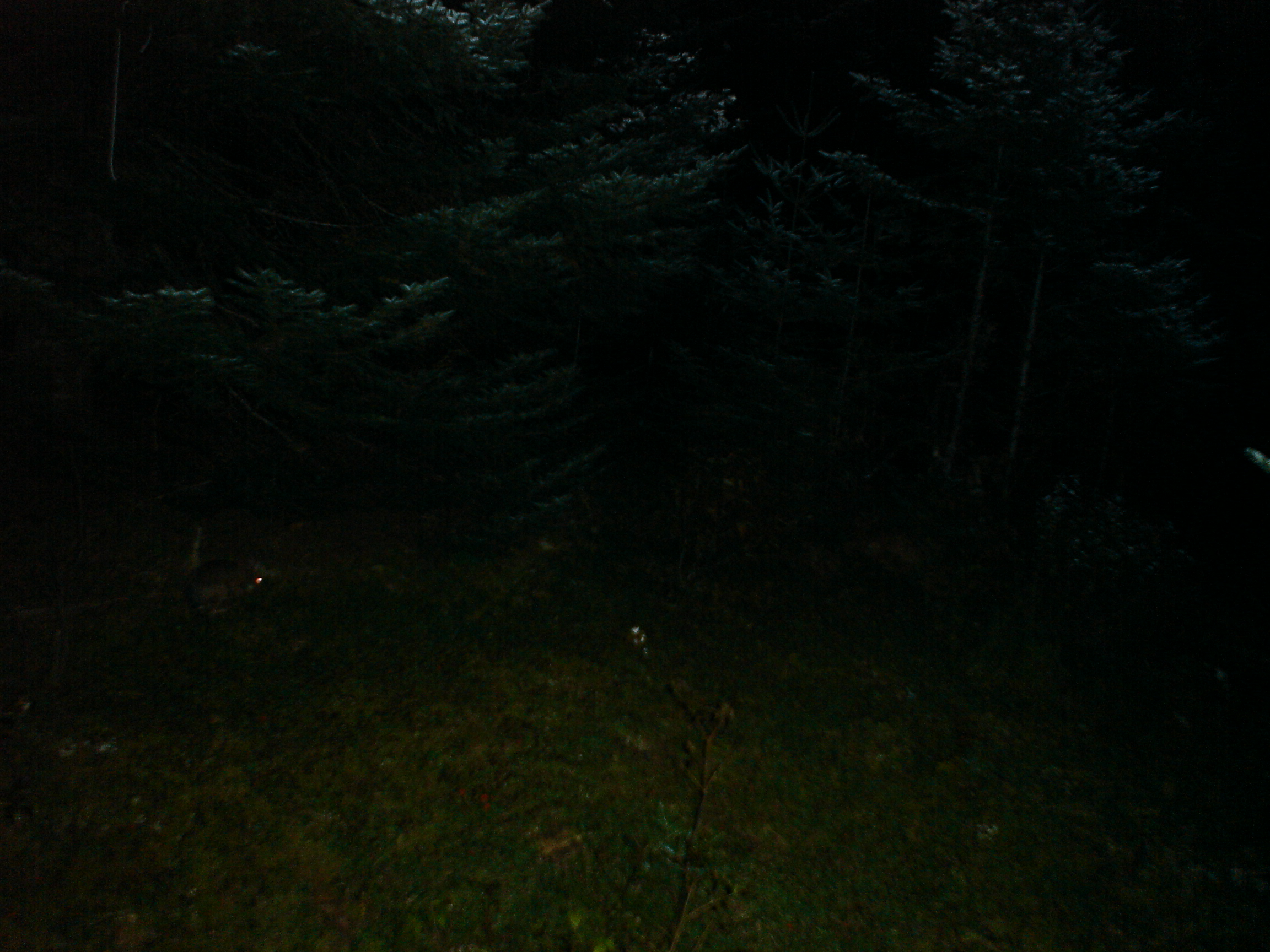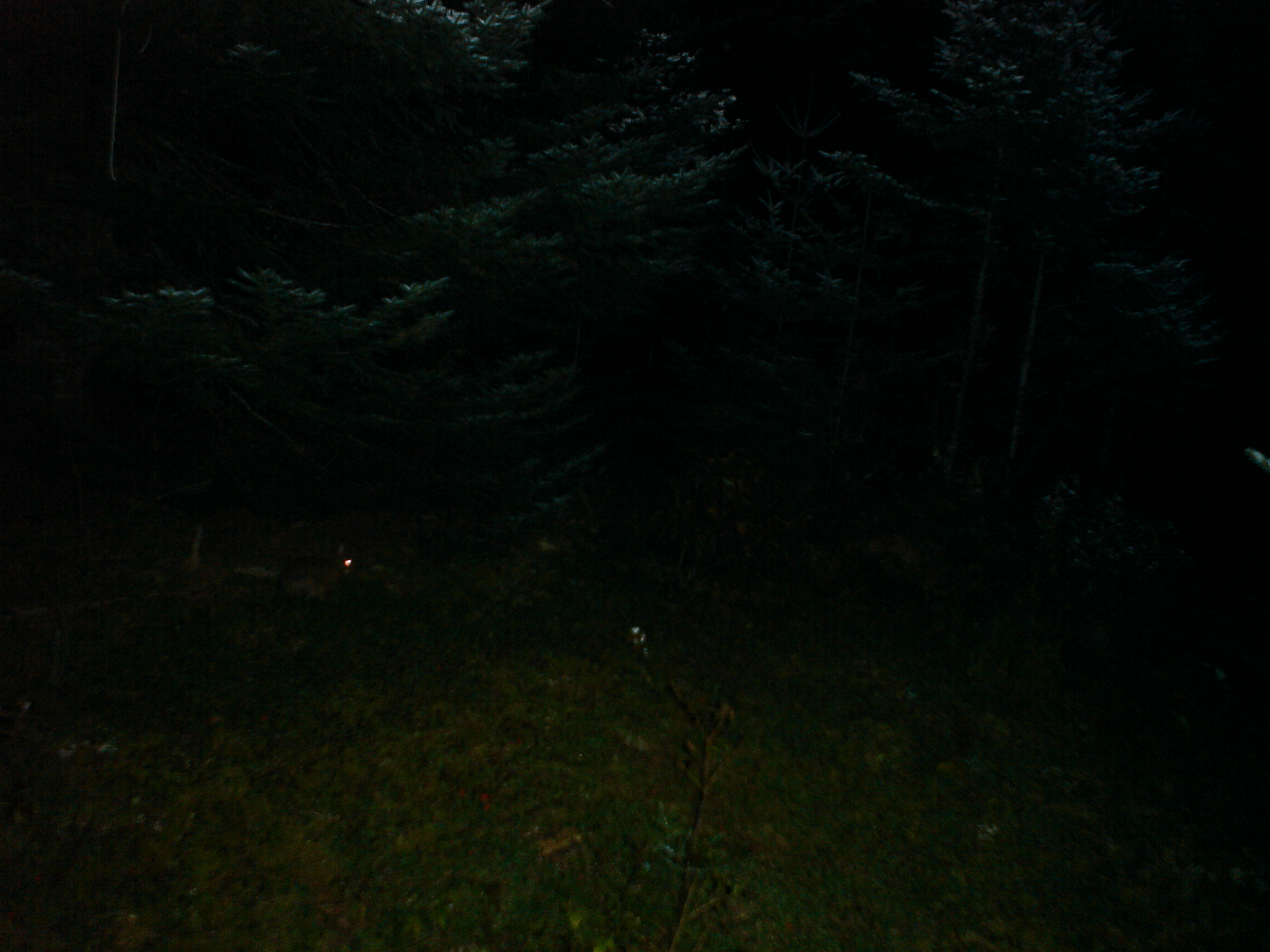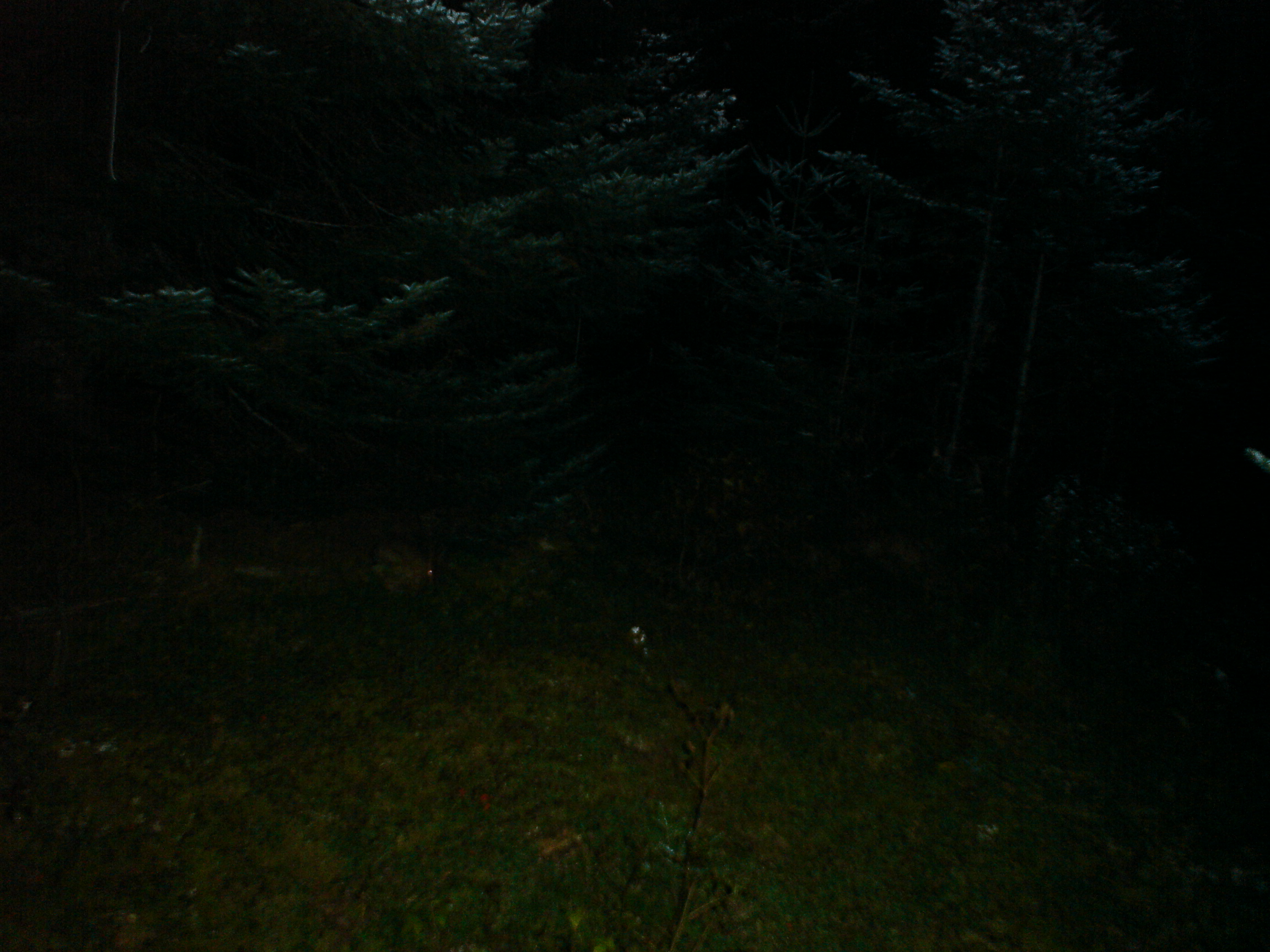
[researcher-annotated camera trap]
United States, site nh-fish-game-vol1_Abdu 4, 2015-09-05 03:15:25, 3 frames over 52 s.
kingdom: Animalia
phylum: Chordata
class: Mammalia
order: Lagomorpha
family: Leporidae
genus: Lepus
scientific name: Lepus americanus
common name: snowshoe hare